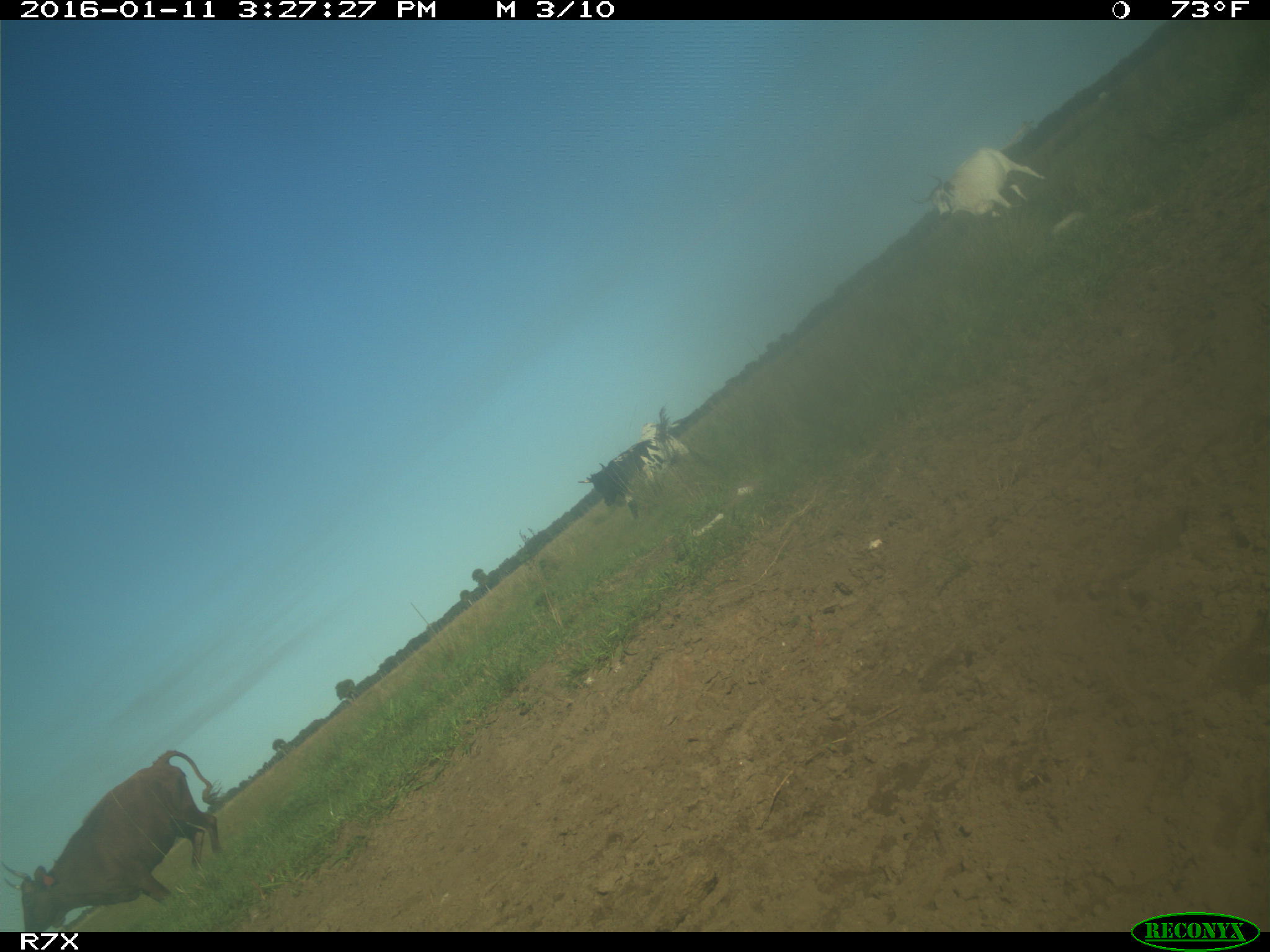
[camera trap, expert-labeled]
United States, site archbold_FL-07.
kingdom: Animalia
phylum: Chordata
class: Mammalia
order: Artiodactyla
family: Bovidae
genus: Bos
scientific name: Bos taurus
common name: domestic cow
Bos taurus (domestic cow).